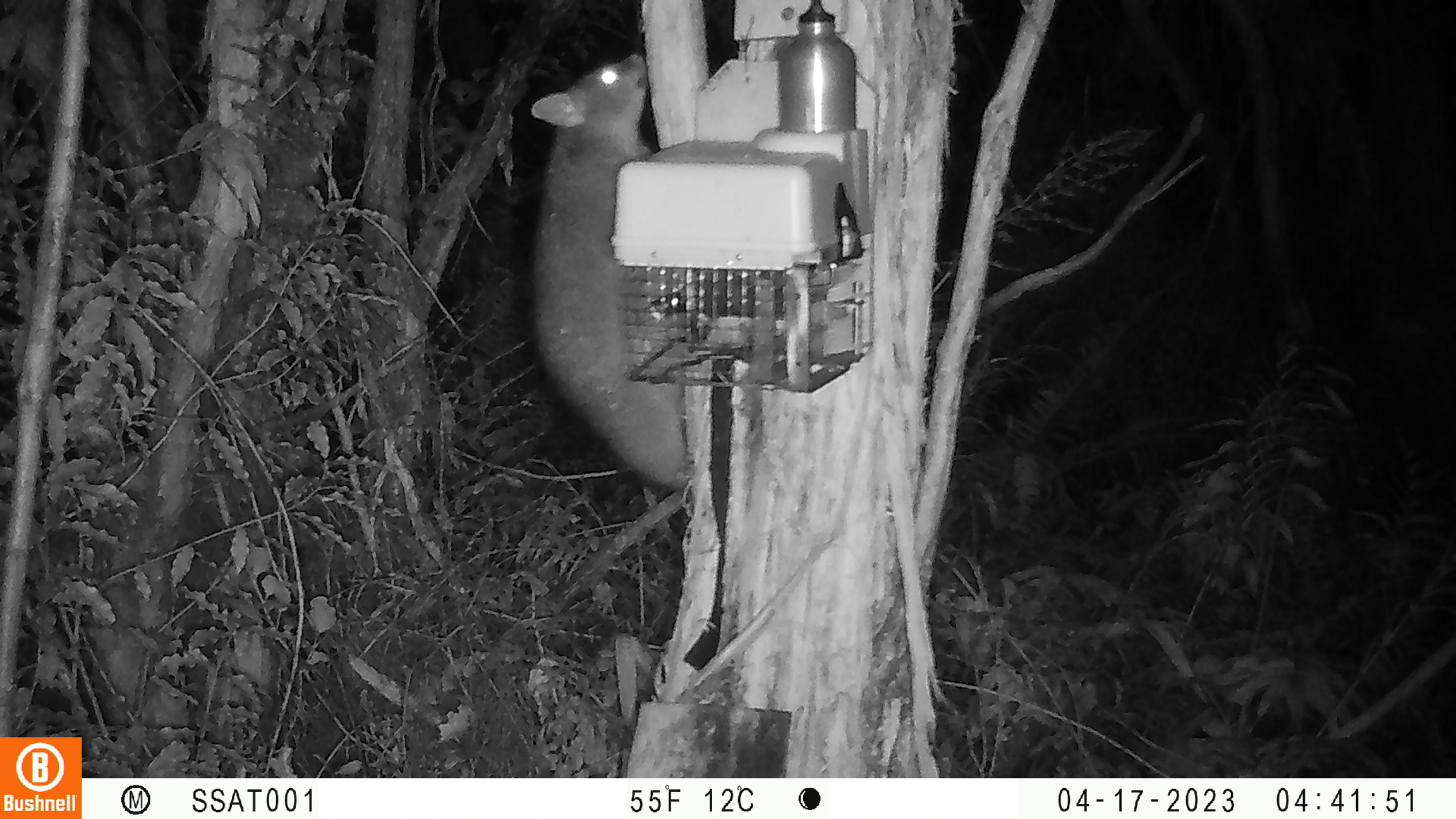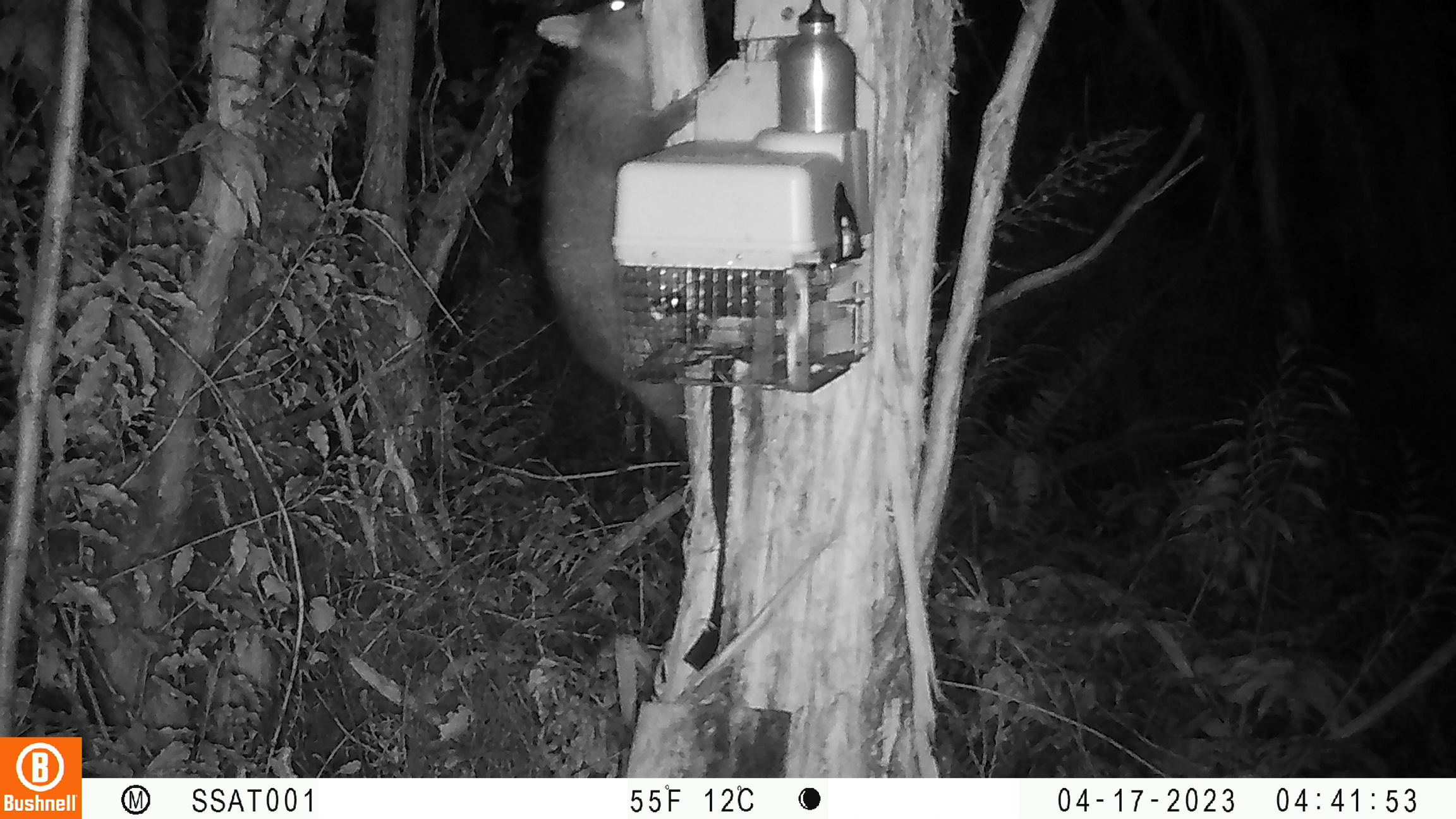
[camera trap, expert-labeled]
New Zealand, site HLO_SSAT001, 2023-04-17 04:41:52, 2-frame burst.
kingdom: Animalia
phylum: Chordata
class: Mammalia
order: Diprotodontia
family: Phalangeridae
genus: Trichosurus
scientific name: Trichosurus vulpecula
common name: common brushtail possum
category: possum